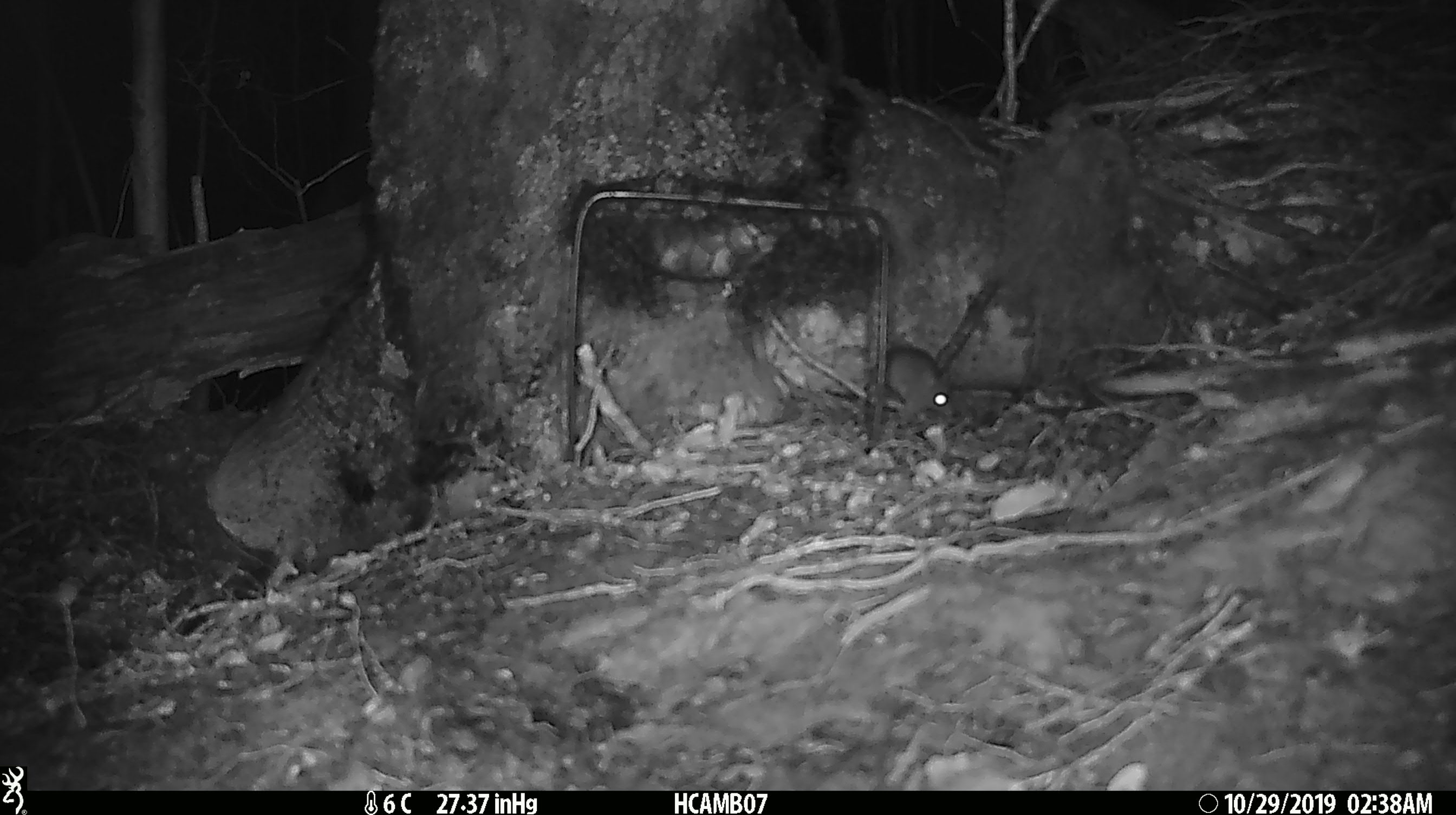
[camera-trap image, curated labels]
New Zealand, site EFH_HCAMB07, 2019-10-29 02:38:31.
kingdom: Animalia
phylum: Chordata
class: Mammalia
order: Rodentia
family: Muridae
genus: Mus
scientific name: Mus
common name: mouse